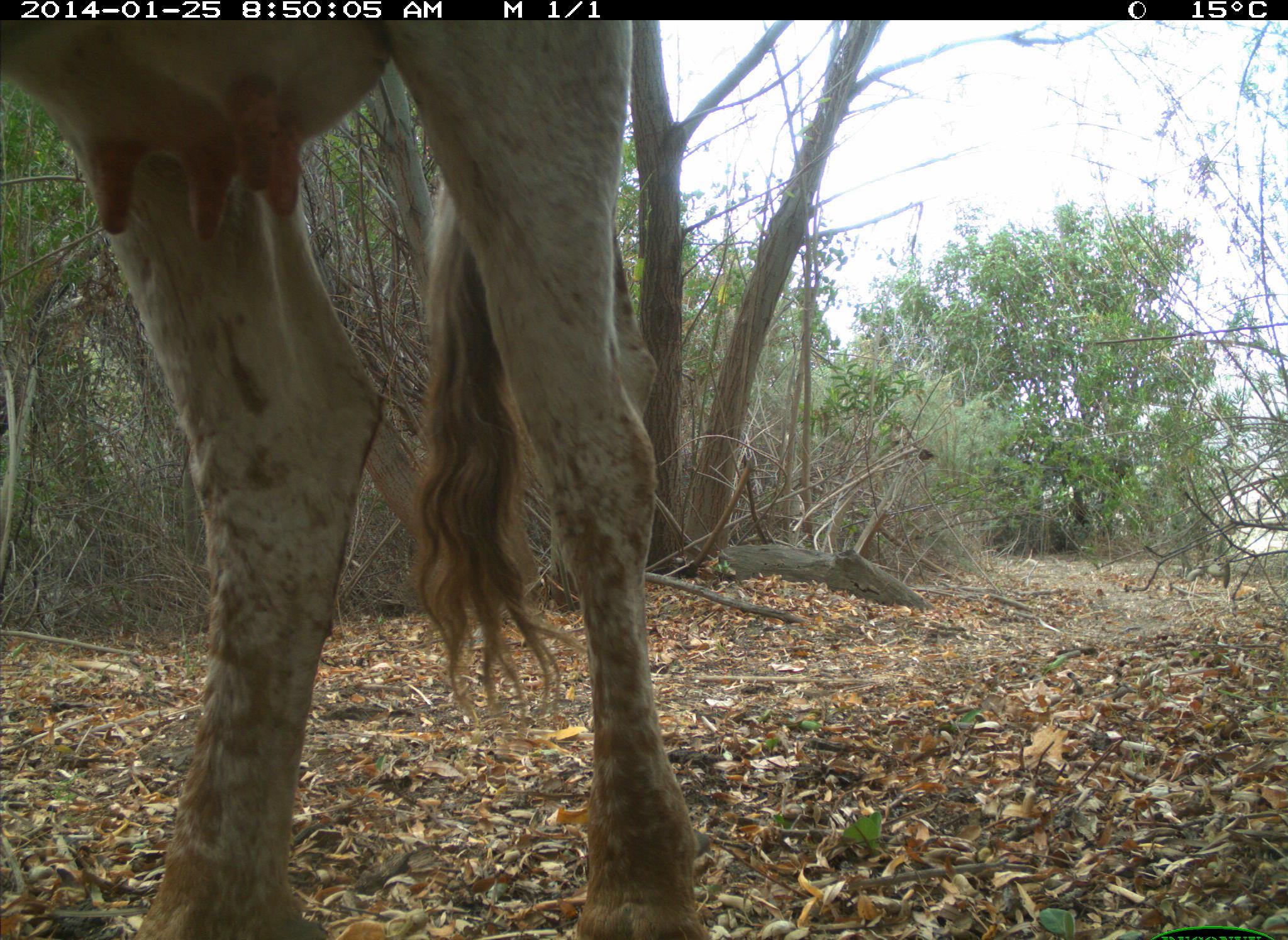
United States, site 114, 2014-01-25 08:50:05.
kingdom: Animalia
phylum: Chordata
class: Mammalia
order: Artiodactyla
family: Bovidae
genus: Bos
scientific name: Bos taurus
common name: cow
Cow (Bos taurus).